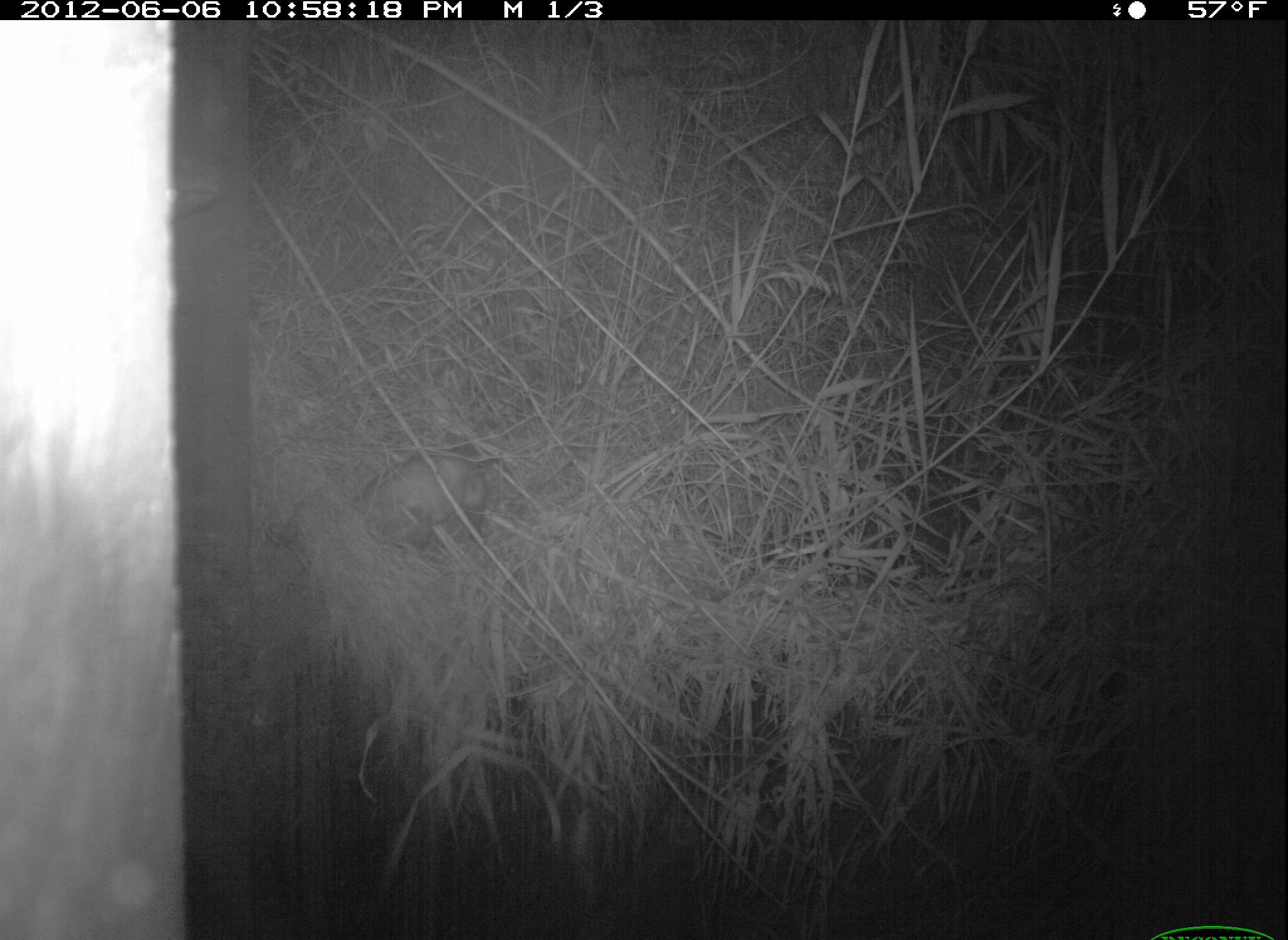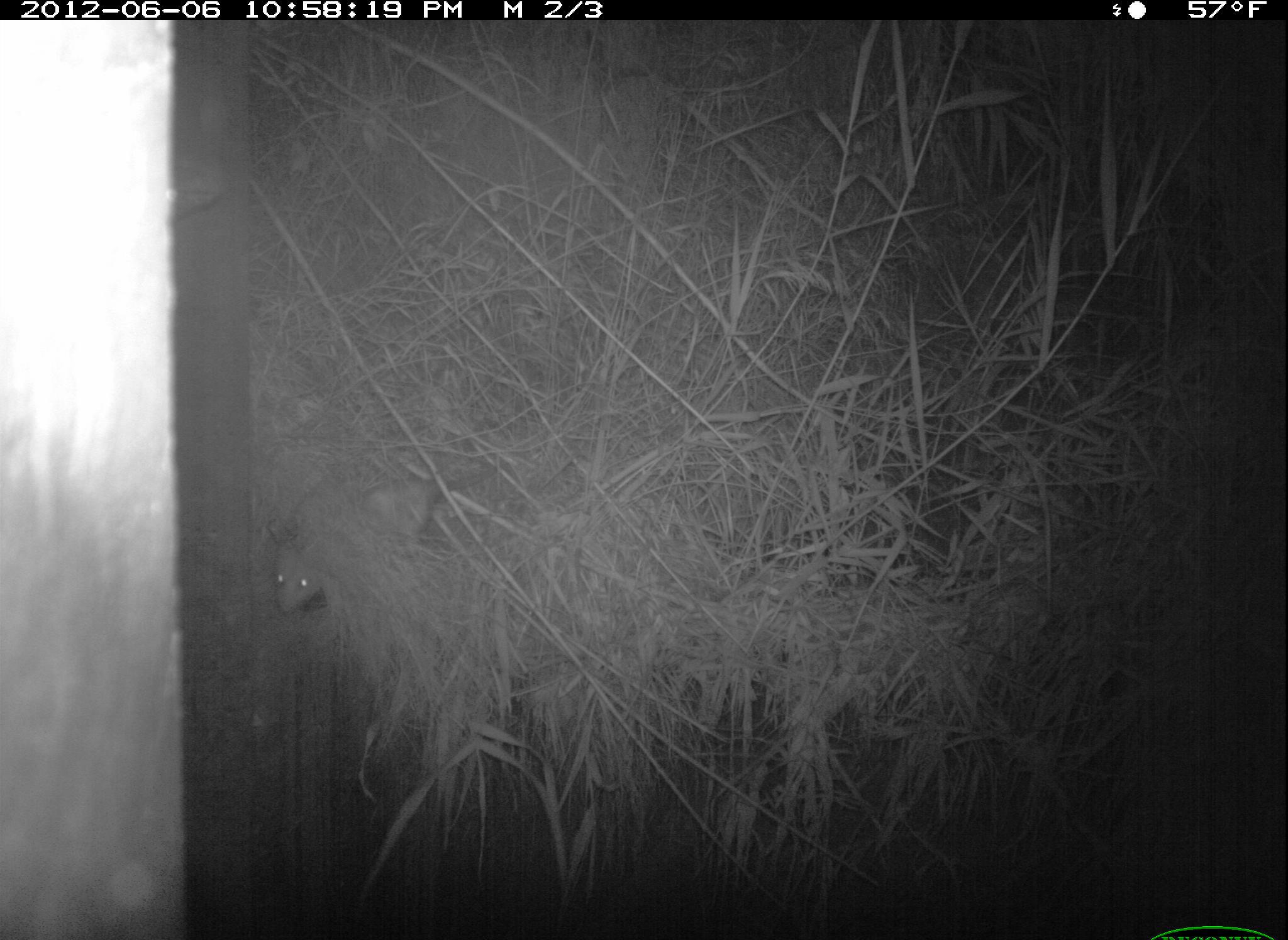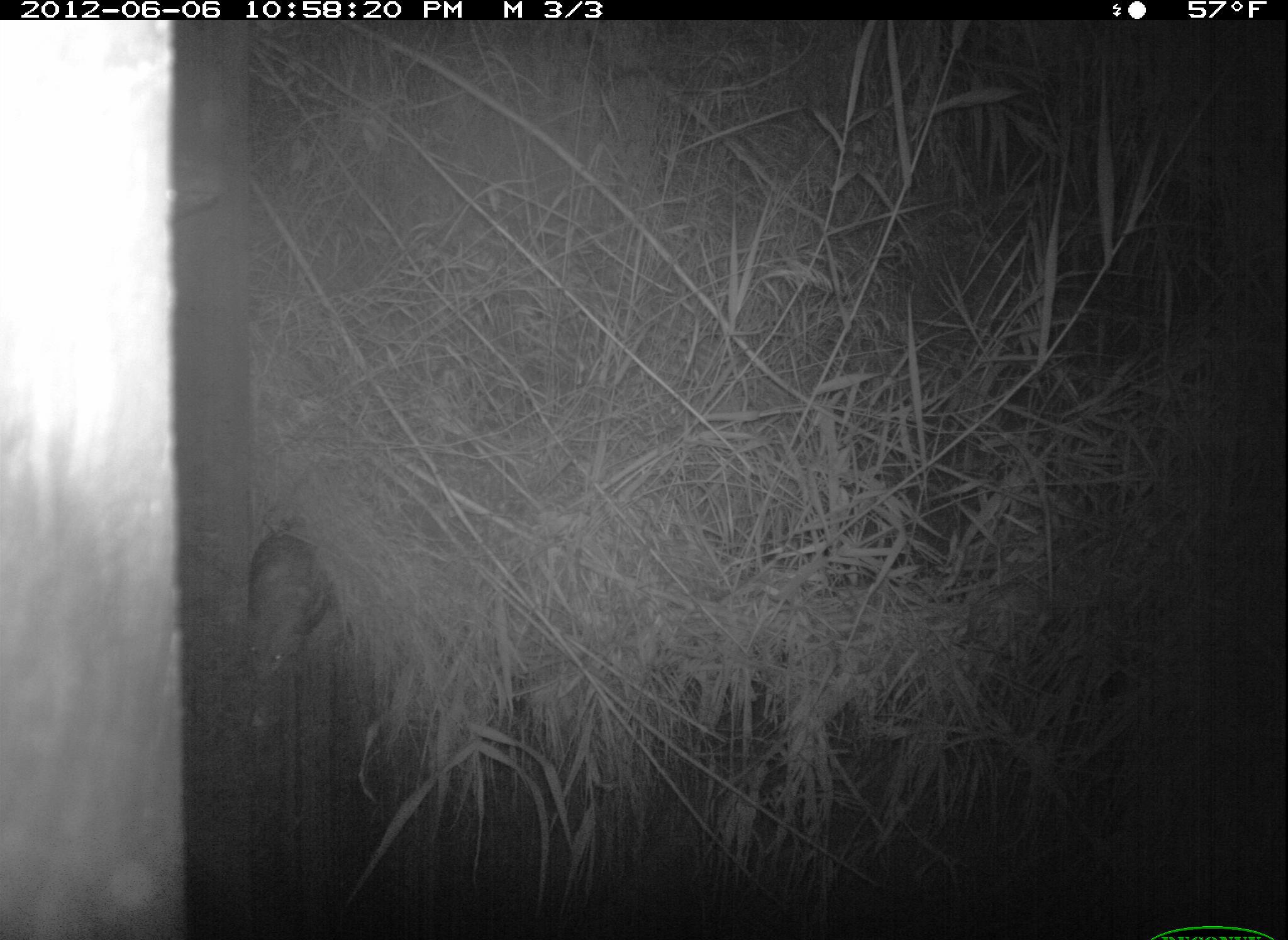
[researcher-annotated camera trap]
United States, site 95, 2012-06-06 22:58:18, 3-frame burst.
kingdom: Animalia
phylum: Chordata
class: Mammalia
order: Didelphimorphia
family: Didelphidae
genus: Didelphis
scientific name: Didelphis virginiana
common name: virginia opossum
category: opossum